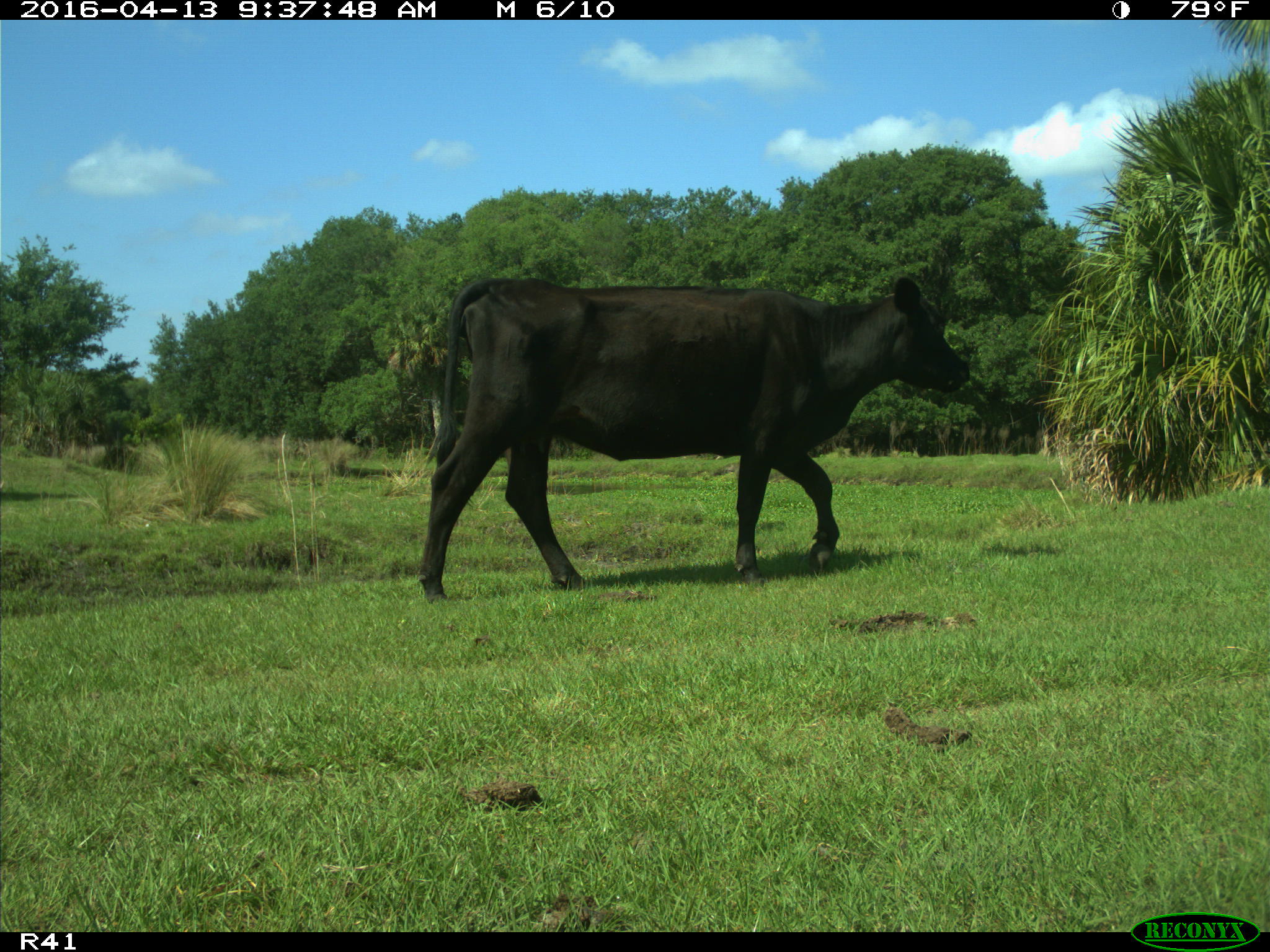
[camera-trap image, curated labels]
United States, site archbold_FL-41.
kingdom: Animalia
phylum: Chordata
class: Mammalia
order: Artiodactyla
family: Bovidae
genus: Bos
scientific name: Bos taurus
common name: domestic cow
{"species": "Bos taurus (domestic cow)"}